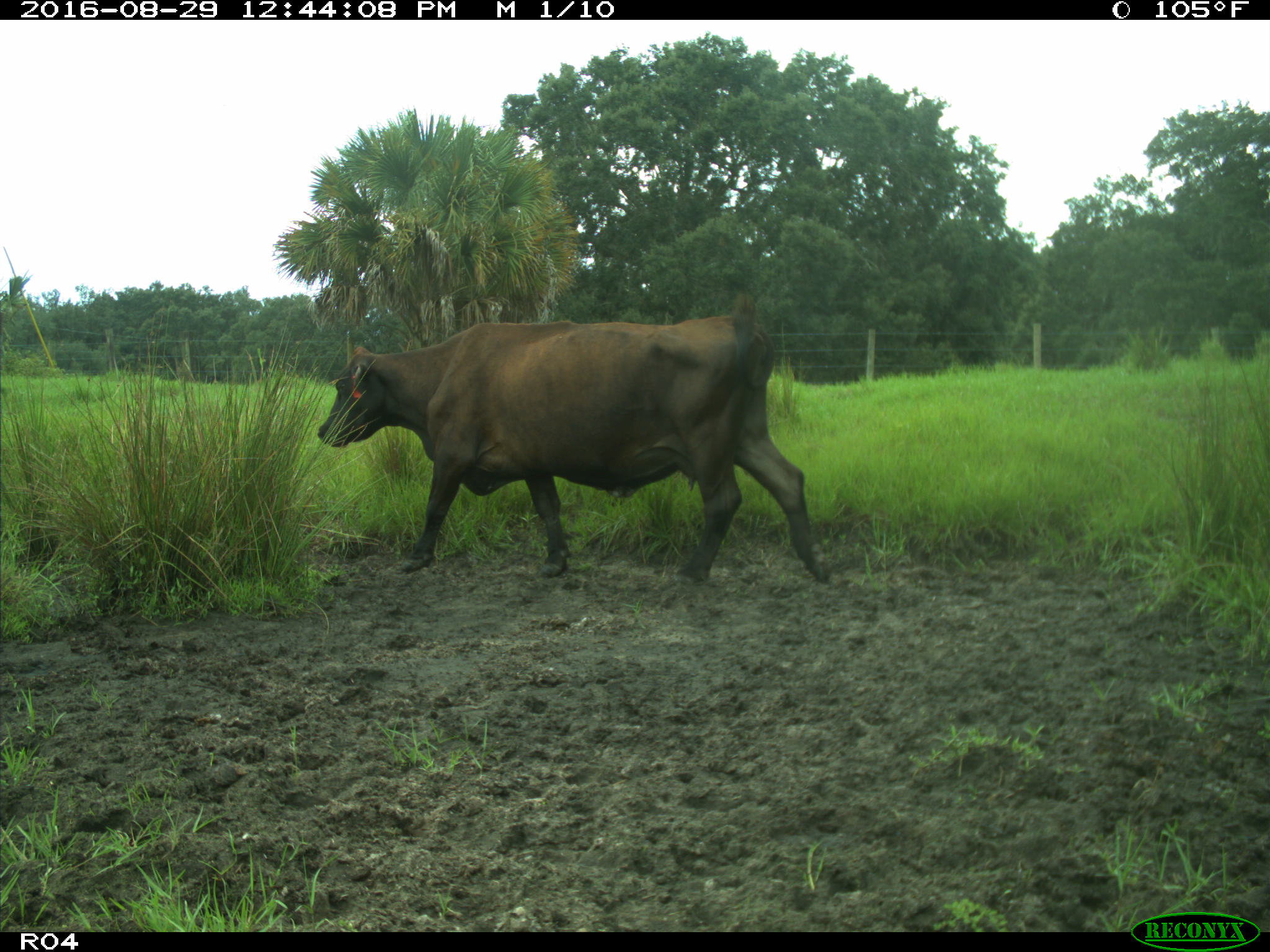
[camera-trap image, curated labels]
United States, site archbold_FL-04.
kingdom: Animalia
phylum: Chordata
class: Mammalia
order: Artiodactyla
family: Bovidae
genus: Bos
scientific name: Bos taurus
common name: domestic cow